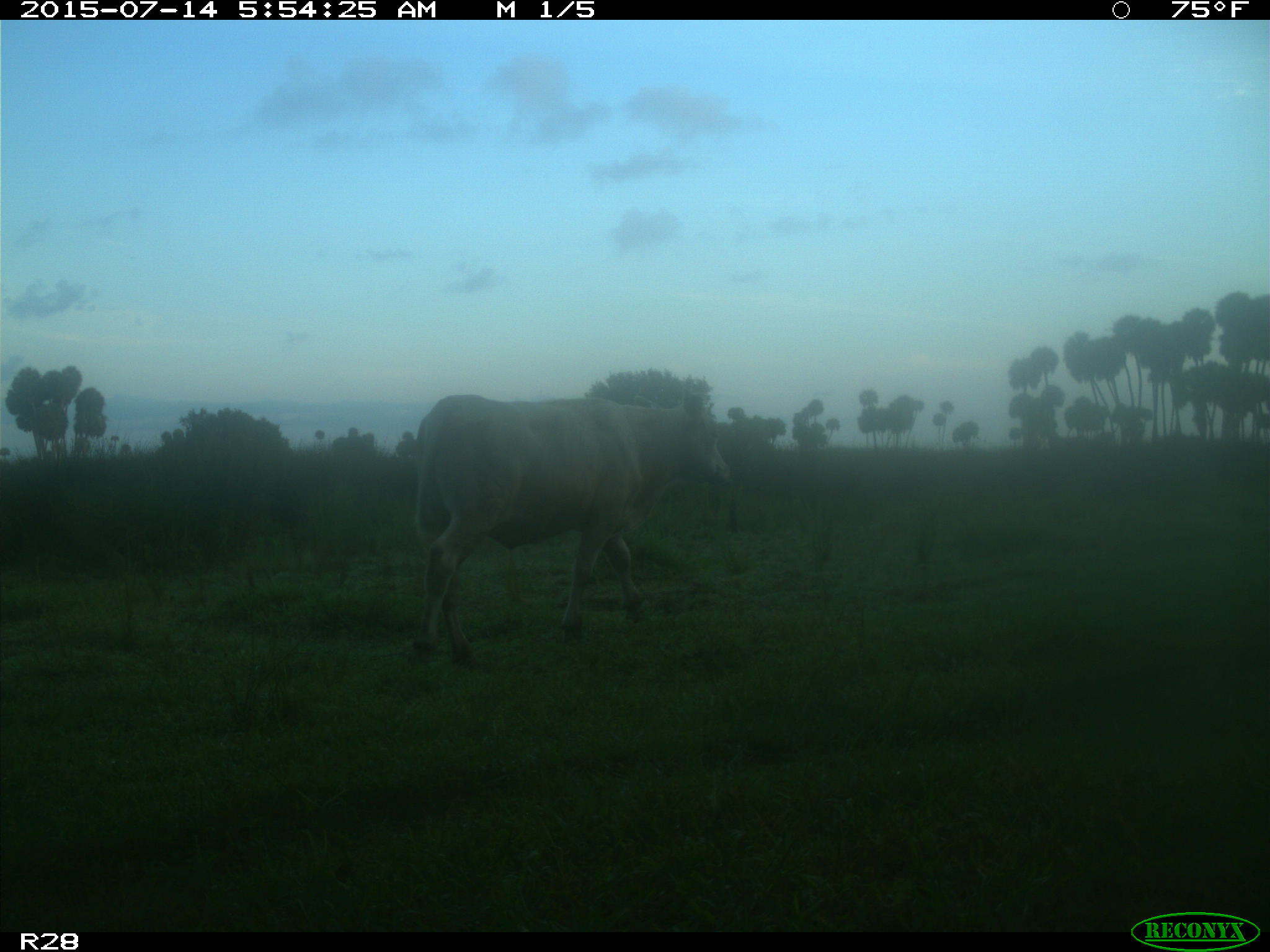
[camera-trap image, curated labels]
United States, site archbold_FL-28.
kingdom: Animalia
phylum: Chordata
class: Mammalia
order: Artiodactyla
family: Bovidae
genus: Bos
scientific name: Bos taurus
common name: domestic cow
Bos taurus (domestic cow).